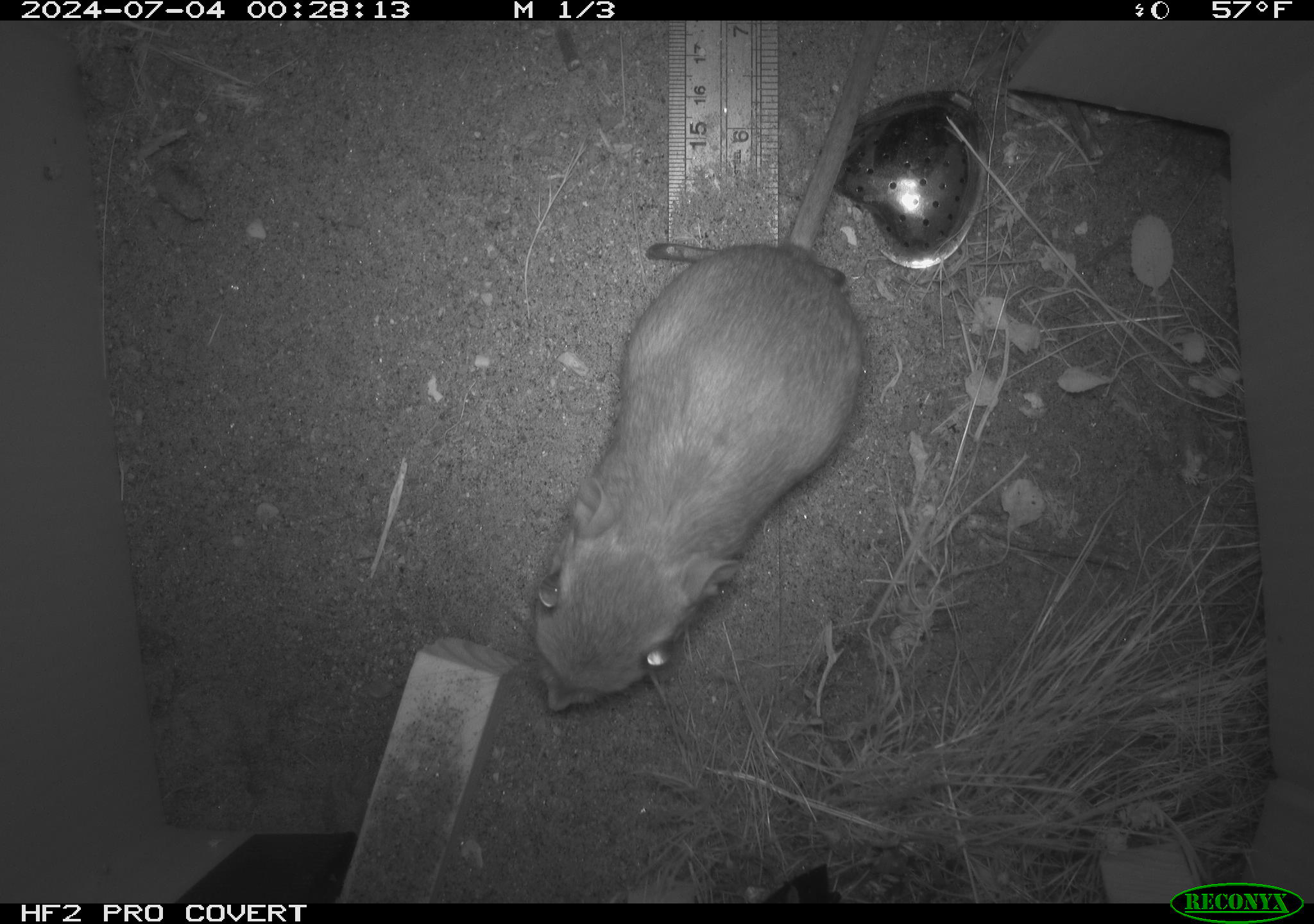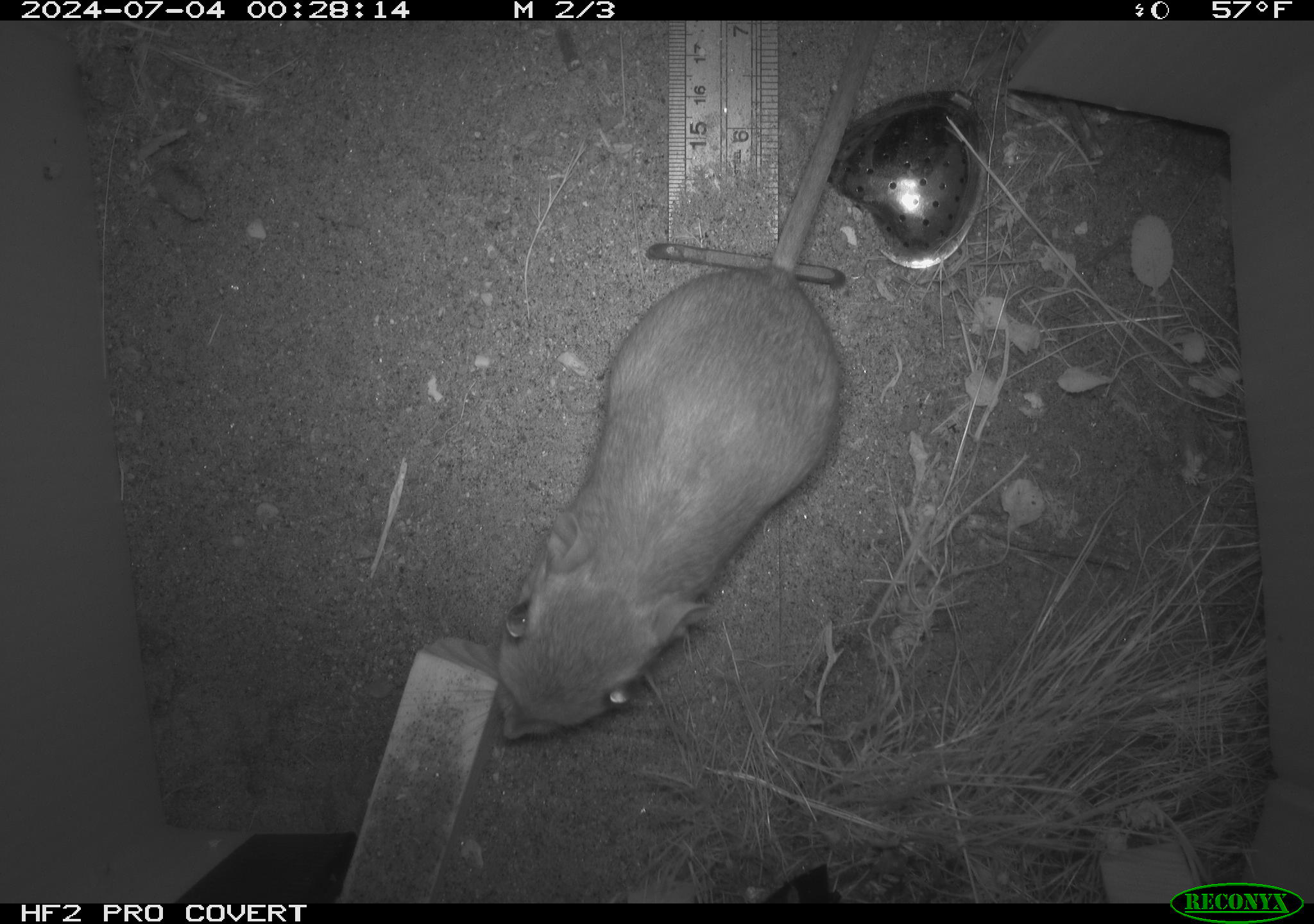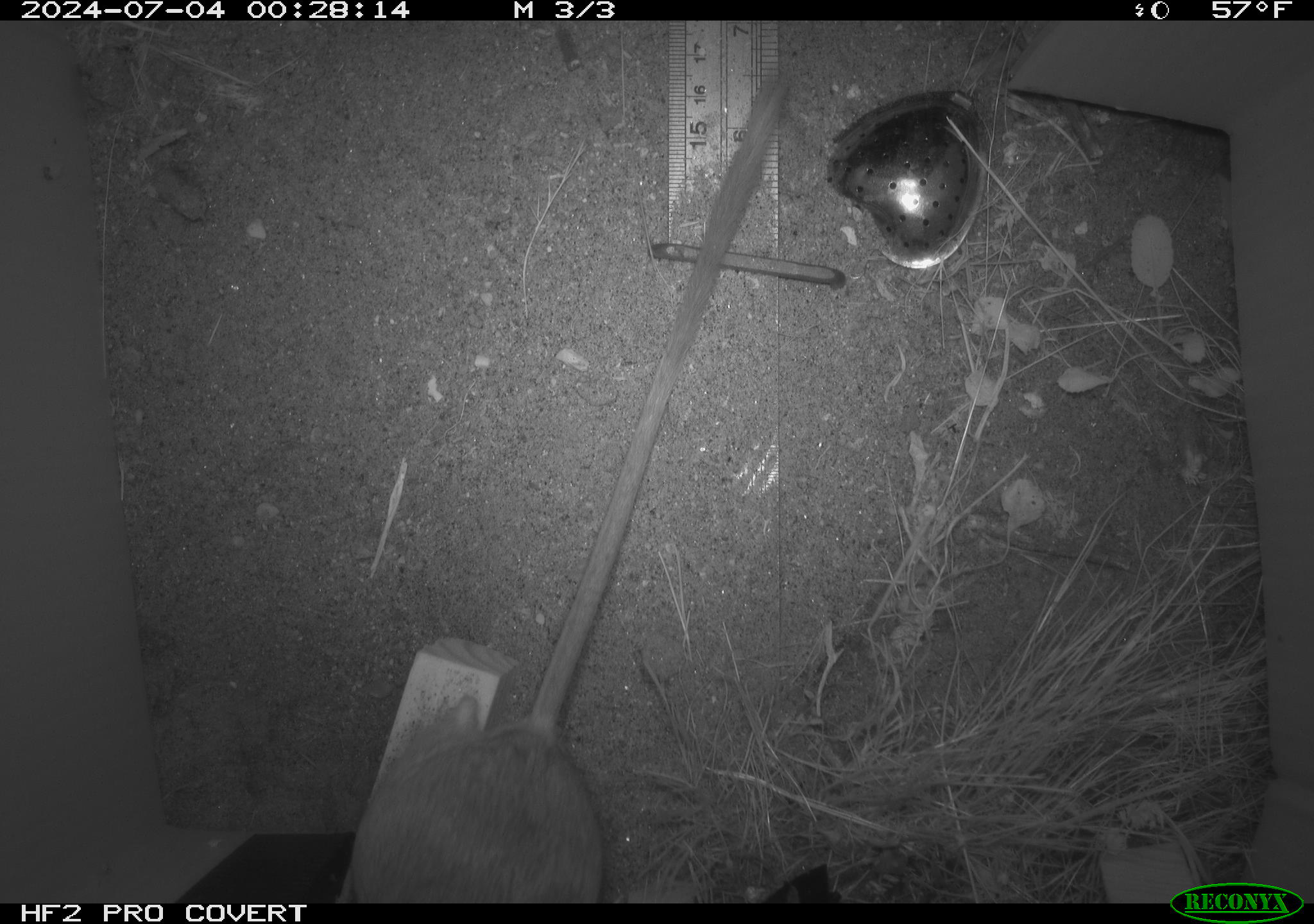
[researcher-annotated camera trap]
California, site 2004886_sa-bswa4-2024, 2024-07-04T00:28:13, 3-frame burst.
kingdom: Animalia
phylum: Chordata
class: Mammalia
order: Rodentia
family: Heteromyidae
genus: Dipodomys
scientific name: Dipodomys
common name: kangaroo rats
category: dipodomys species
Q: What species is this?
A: Dipodomys species (kangaroo rats) (Dipodomys).